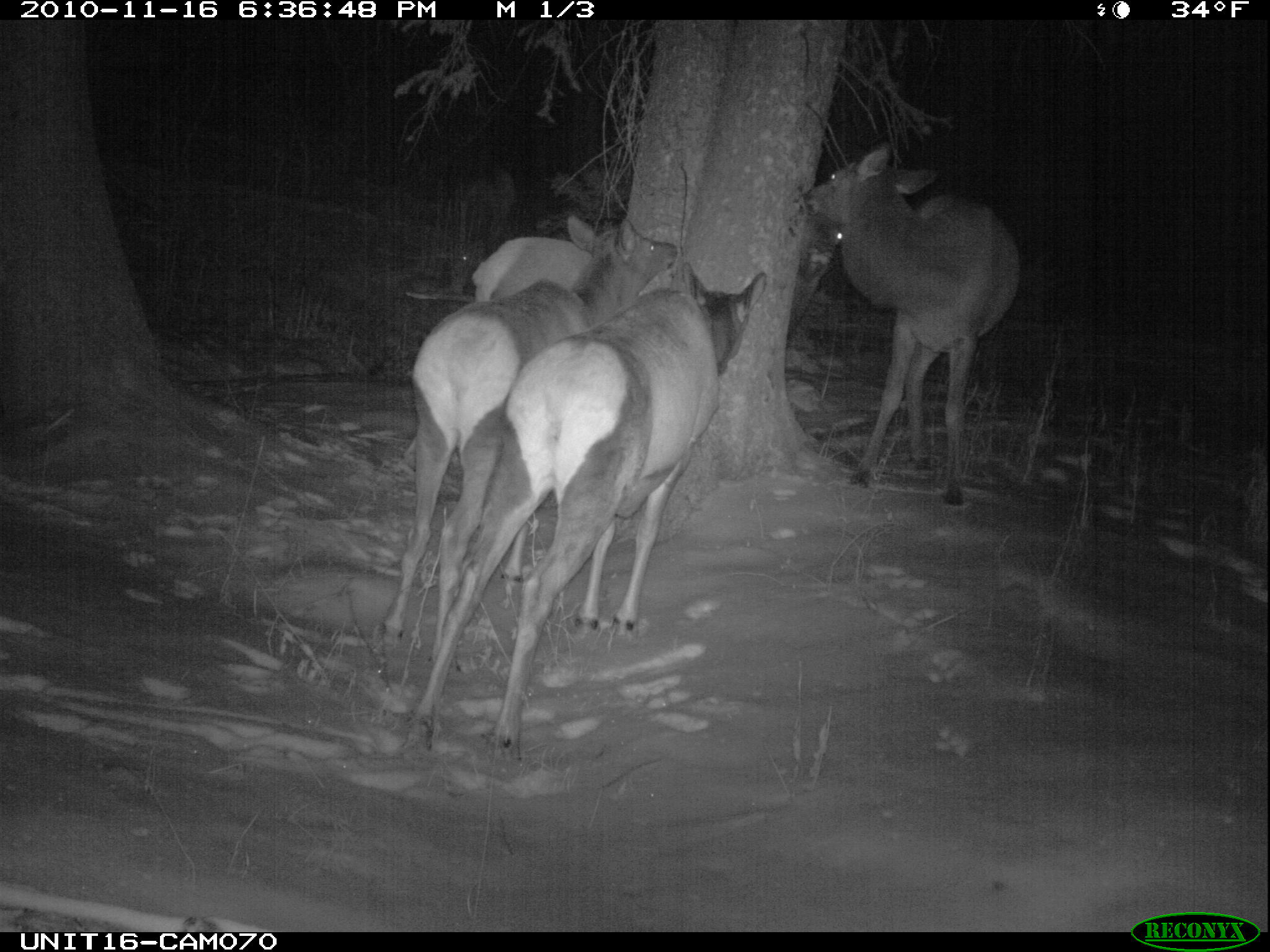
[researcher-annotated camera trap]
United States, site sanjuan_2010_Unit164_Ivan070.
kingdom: Animalia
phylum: Chordata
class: Mammalia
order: Artiodactyla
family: Cervidae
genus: Cervus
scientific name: Cervus elaphus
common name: red deer